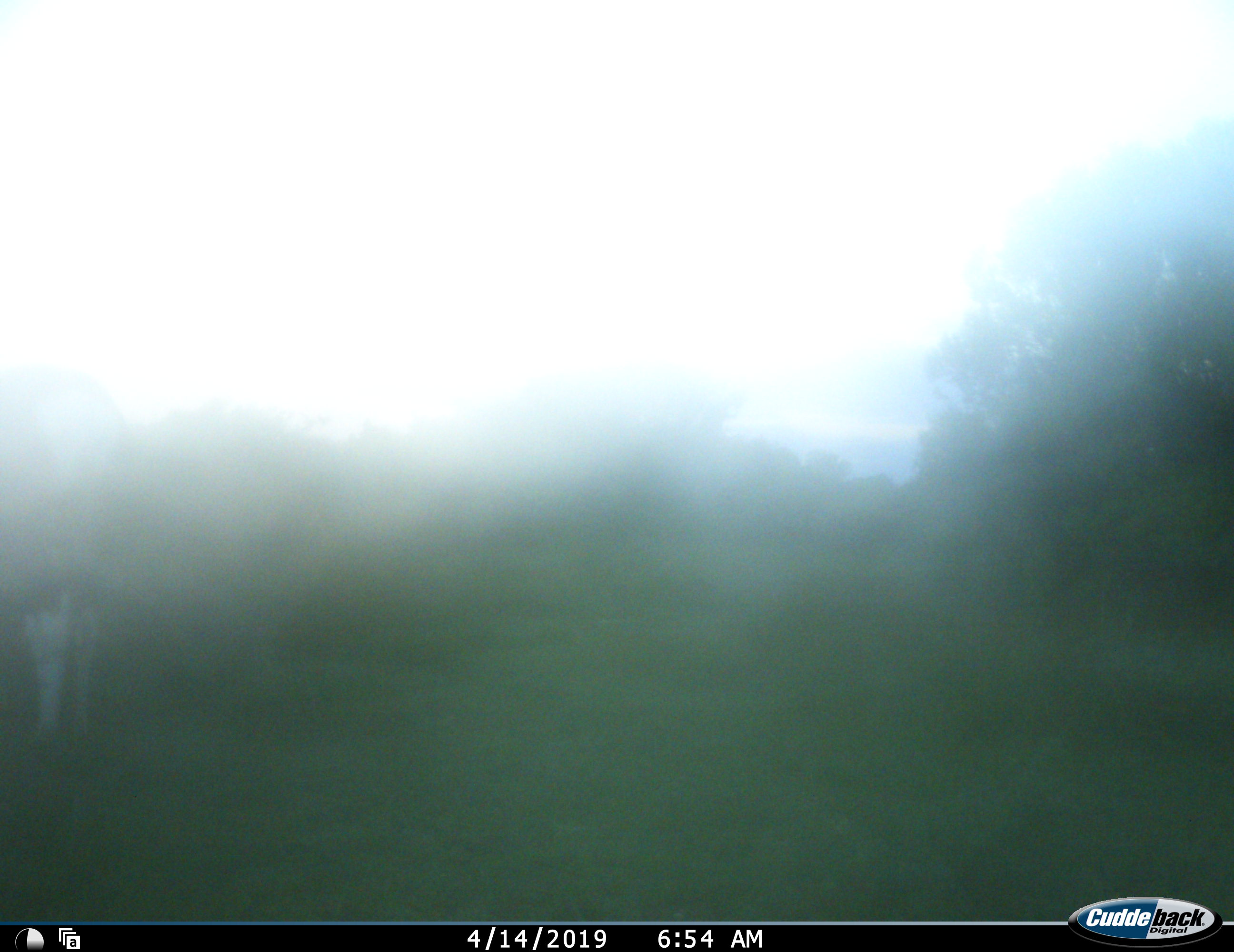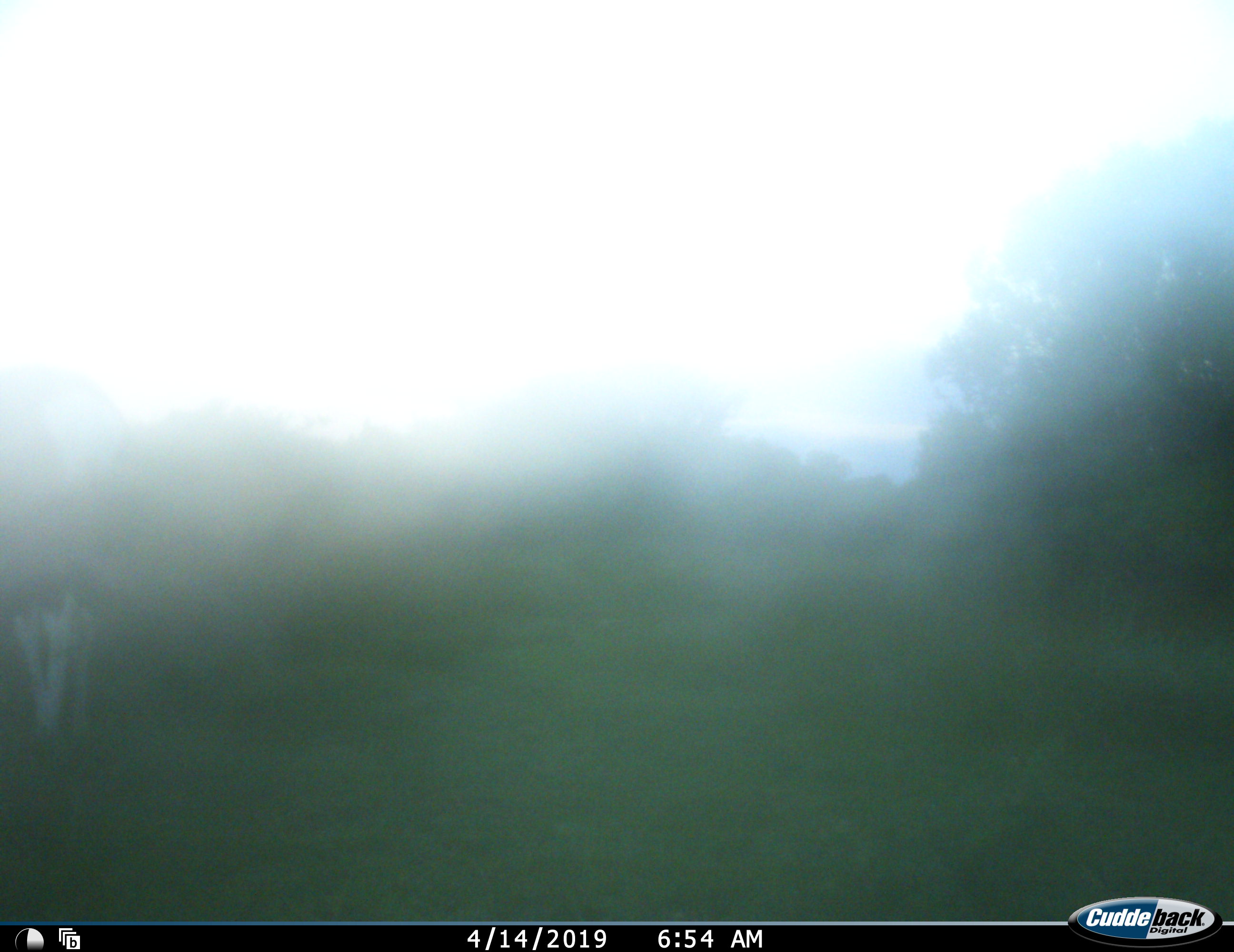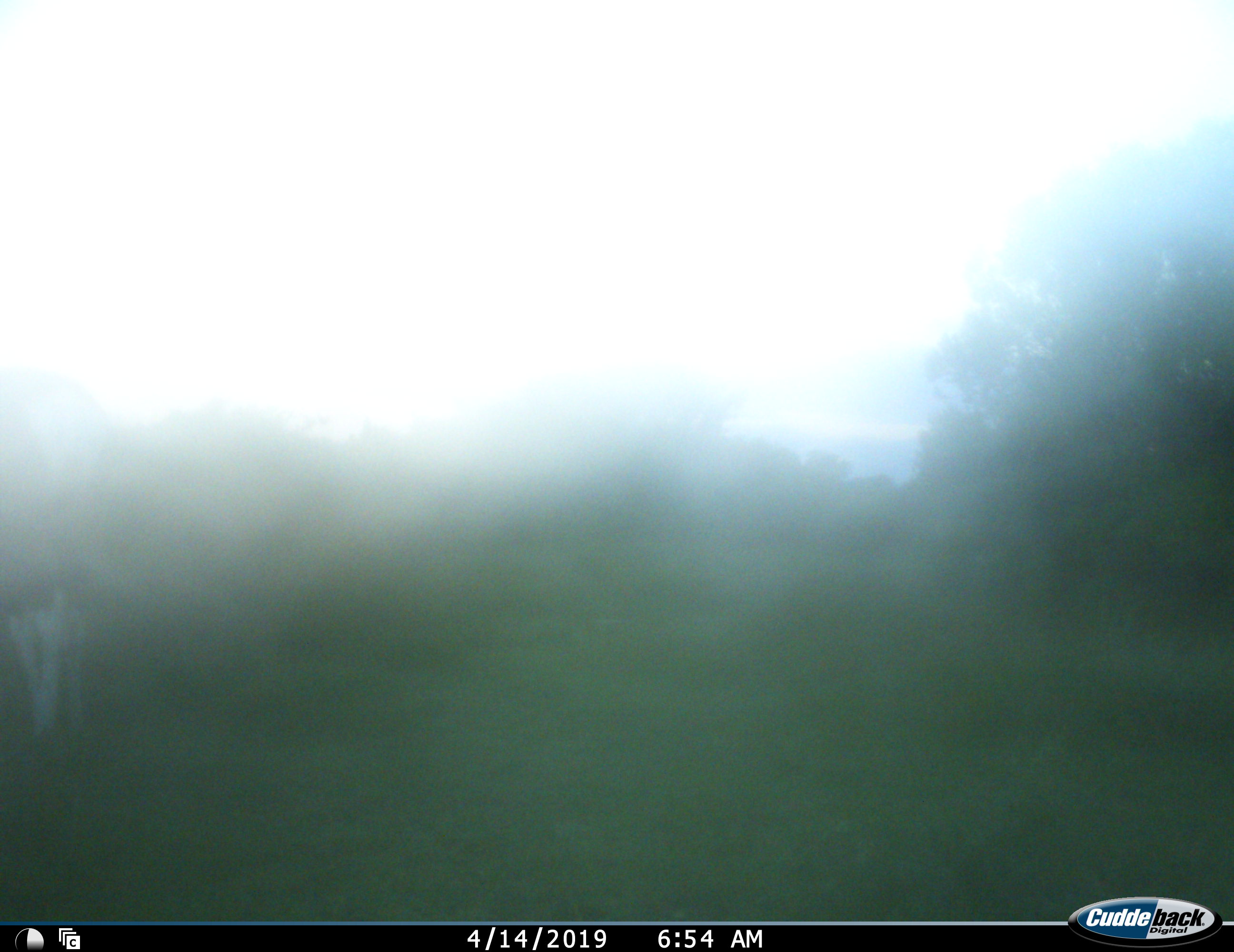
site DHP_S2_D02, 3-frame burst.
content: unidentified animal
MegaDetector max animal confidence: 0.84